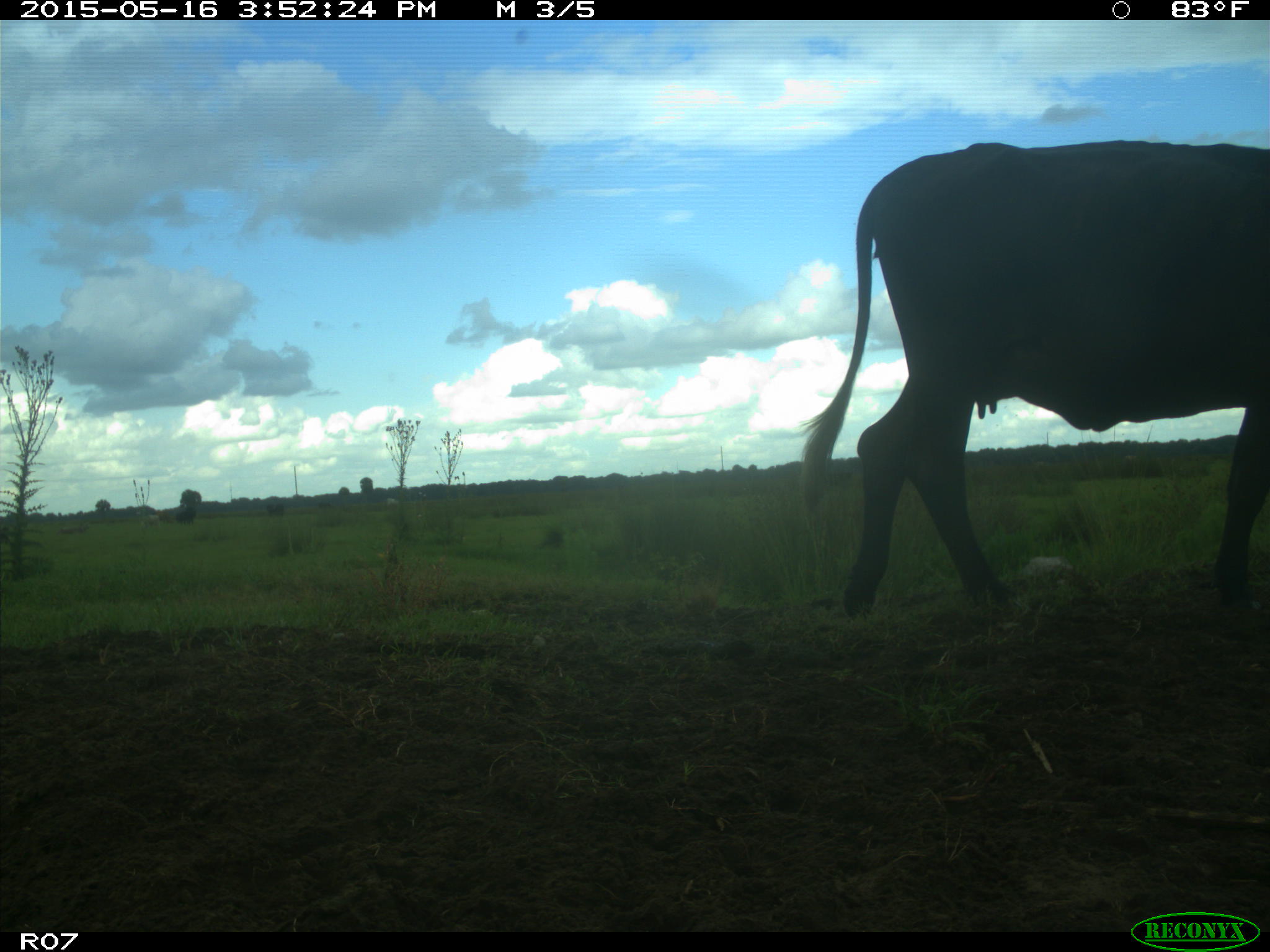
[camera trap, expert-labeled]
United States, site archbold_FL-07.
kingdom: Animalia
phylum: Chordata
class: Mammalia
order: Artiodactyla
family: Bovidae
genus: Bos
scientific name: Bos taurus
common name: domestic cow